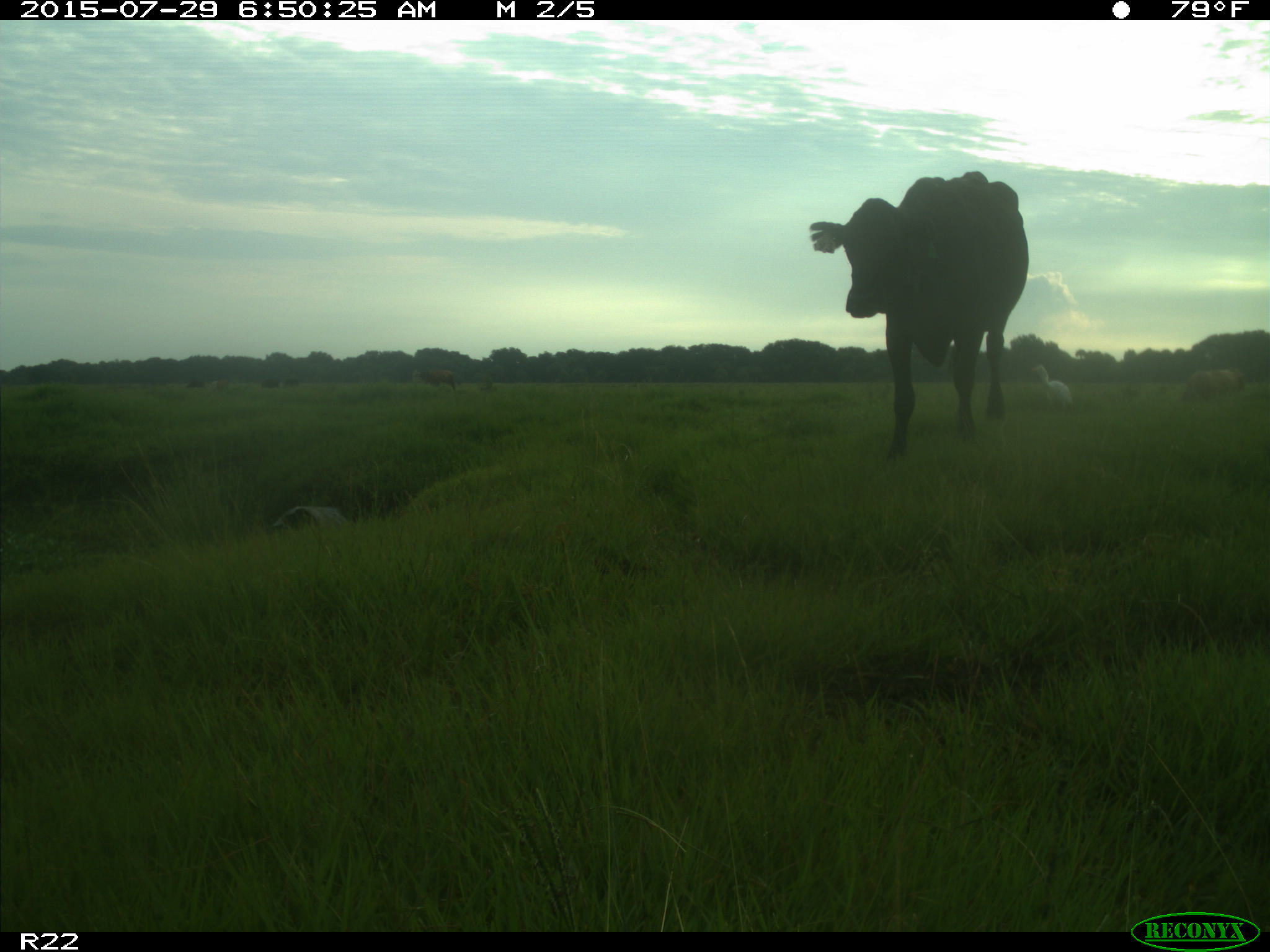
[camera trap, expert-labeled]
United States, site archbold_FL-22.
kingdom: Animalia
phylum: Chordata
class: Mammalia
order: Artiodactyla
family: Bovidae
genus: Bos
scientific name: Bos taurus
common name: domestic cow